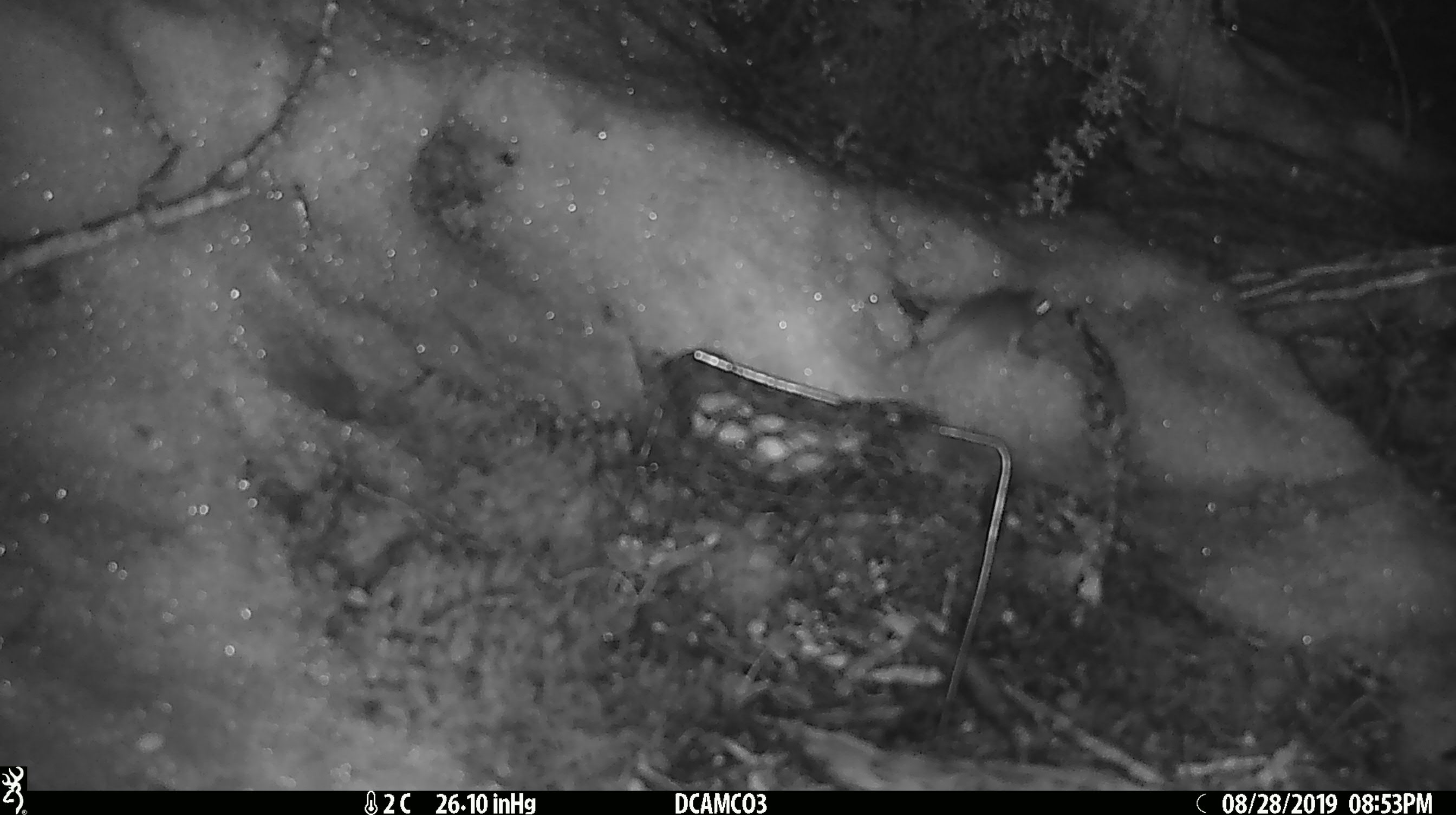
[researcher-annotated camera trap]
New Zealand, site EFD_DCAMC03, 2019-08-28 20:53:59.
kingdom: Animalia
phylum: Chordata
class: Mammalia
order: Rodentia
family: Muridae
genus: Mus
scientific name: Mus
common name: mouse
Mouse (Mus).